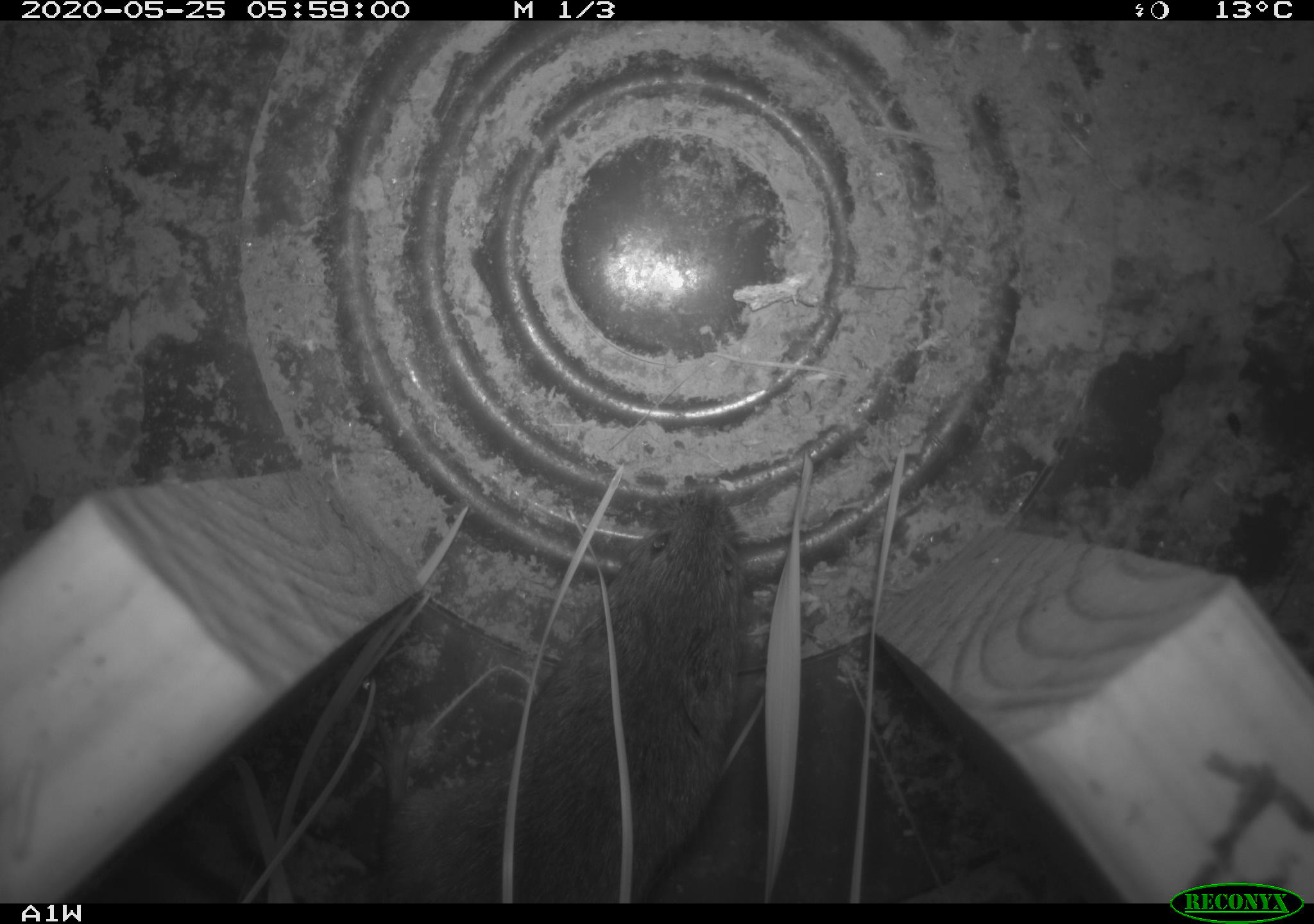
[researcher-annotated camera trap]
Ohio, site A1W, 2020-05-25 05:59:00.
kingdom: Animalia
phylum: Chordata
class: Mammalia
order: Rodentia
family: Cricetidae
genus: Microtus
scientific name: Microtus pennsylvanicus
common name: meadow vole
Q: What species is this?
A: Meadow vole (Microtus pennsylvanicus).